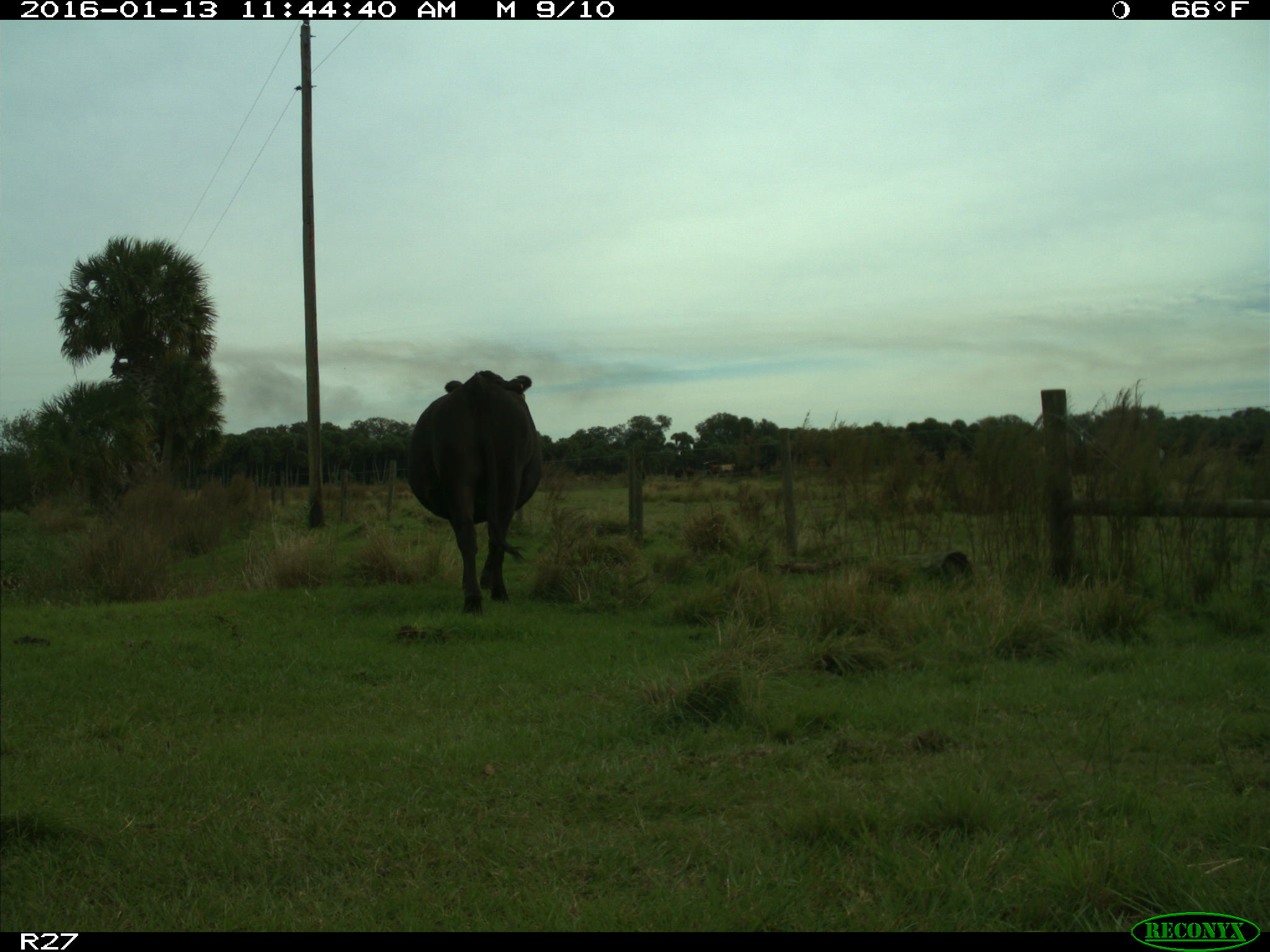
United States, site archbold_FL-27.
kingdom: Animalia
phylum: Chordata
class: Mammalia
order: Artiodactyla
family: Bovidae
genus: Bos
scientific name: Bos taurus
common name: domestic cow